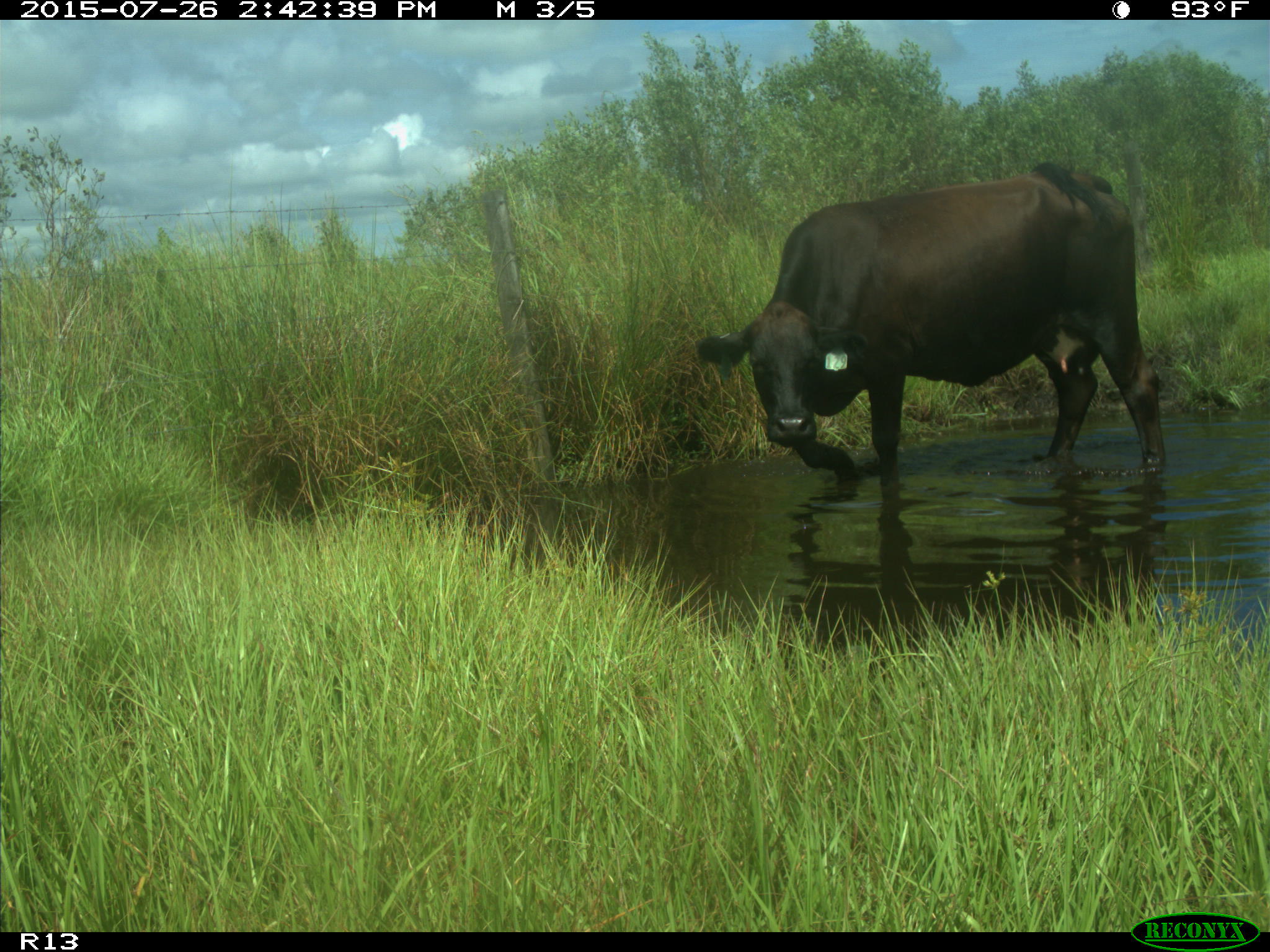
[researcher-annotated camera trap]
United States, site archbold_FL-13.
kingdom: Animalia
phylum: Chordata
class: Mammalia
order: Artiodactyla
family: Bovidae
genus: Bos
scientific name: Bos taurus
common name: domestic cow